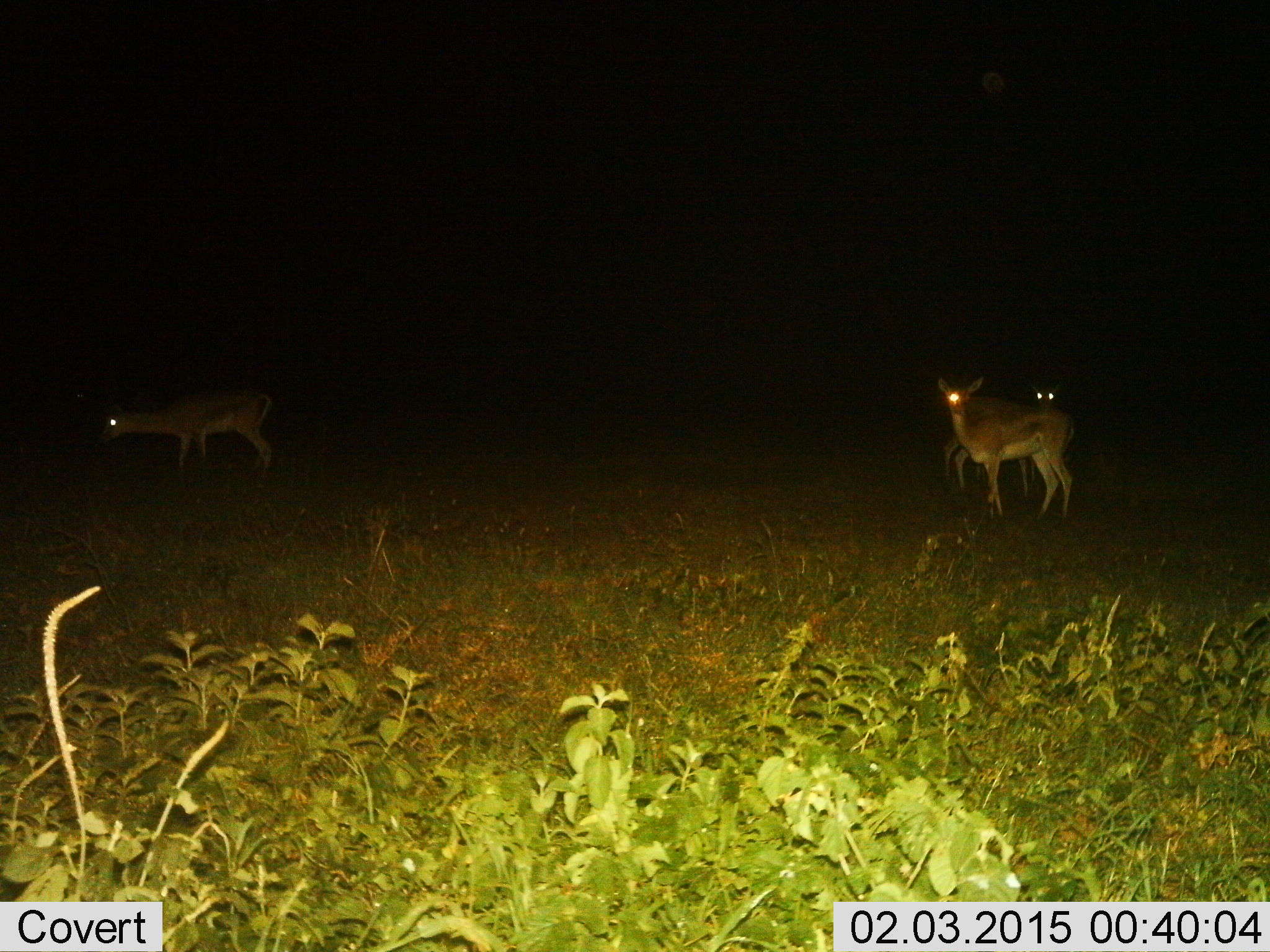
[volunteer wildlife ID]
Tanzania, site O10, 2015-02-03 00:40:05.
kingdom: Animalia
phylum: Chordata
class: Mammalia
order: Artiodactyla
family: Bovidae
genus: Nanger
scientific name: Nanger granti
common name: grant's gazelle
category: gazellegrants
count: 3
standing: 100%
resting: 0%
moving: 0%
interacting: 0%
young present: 0%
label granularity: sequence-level